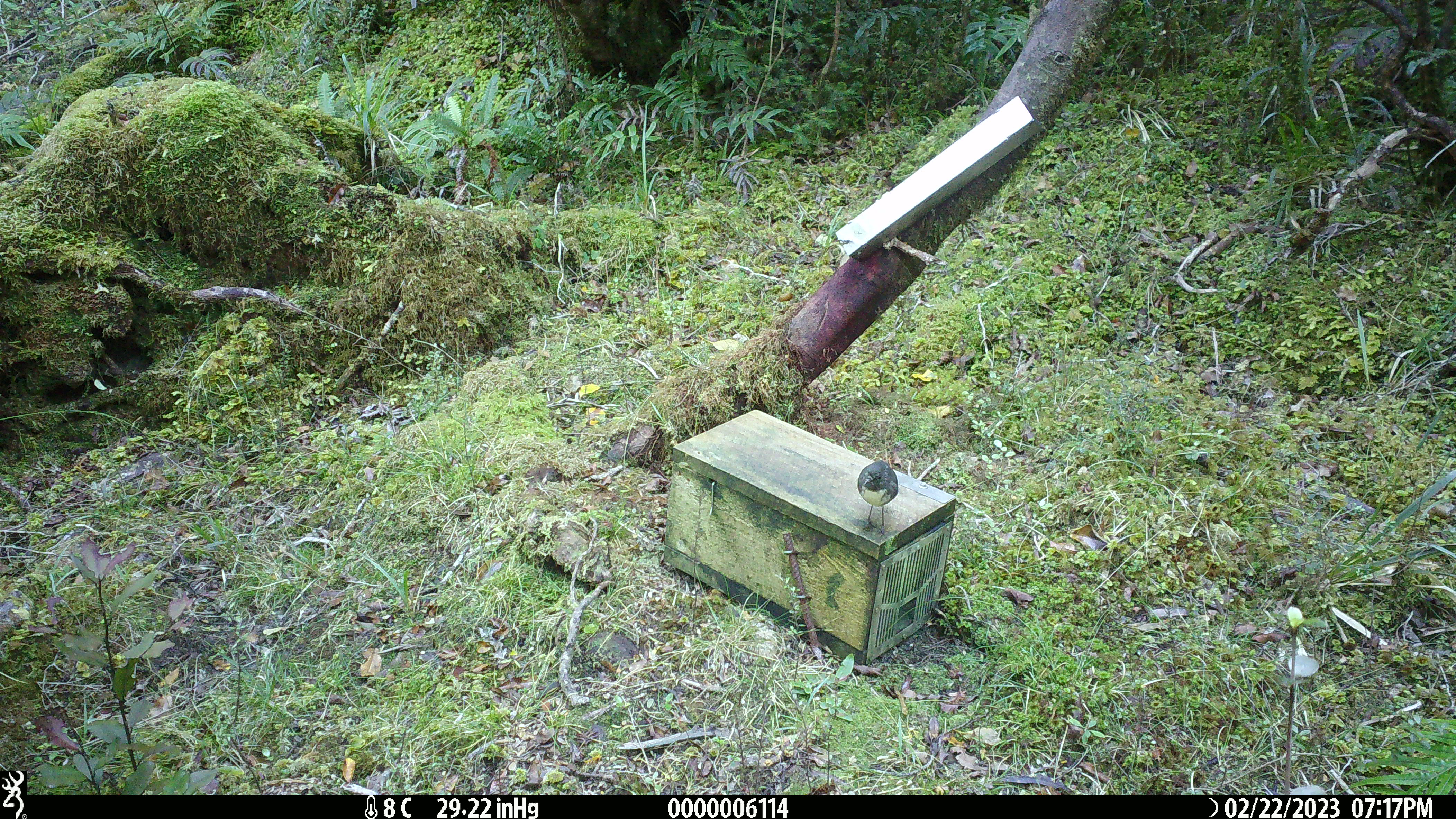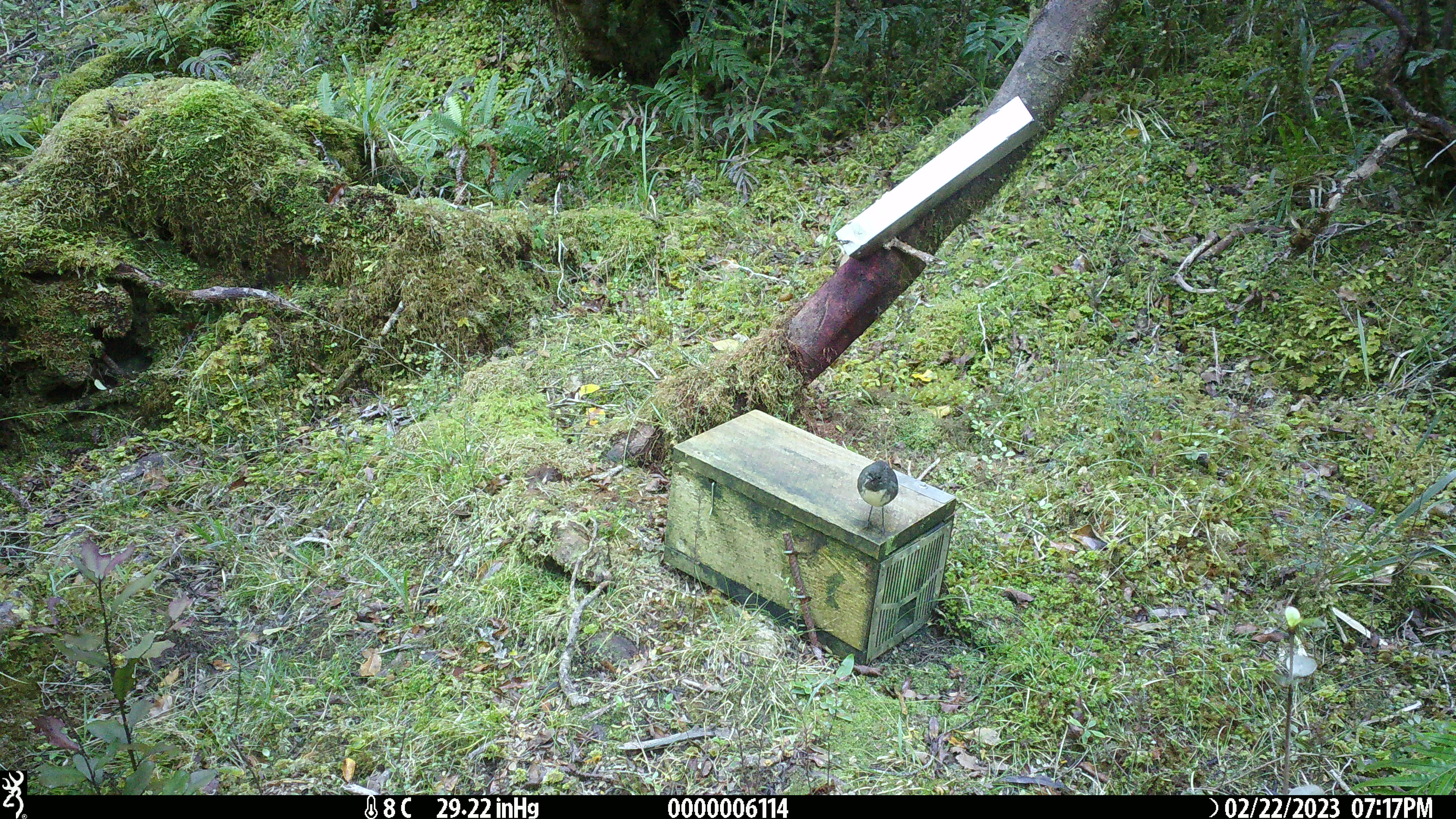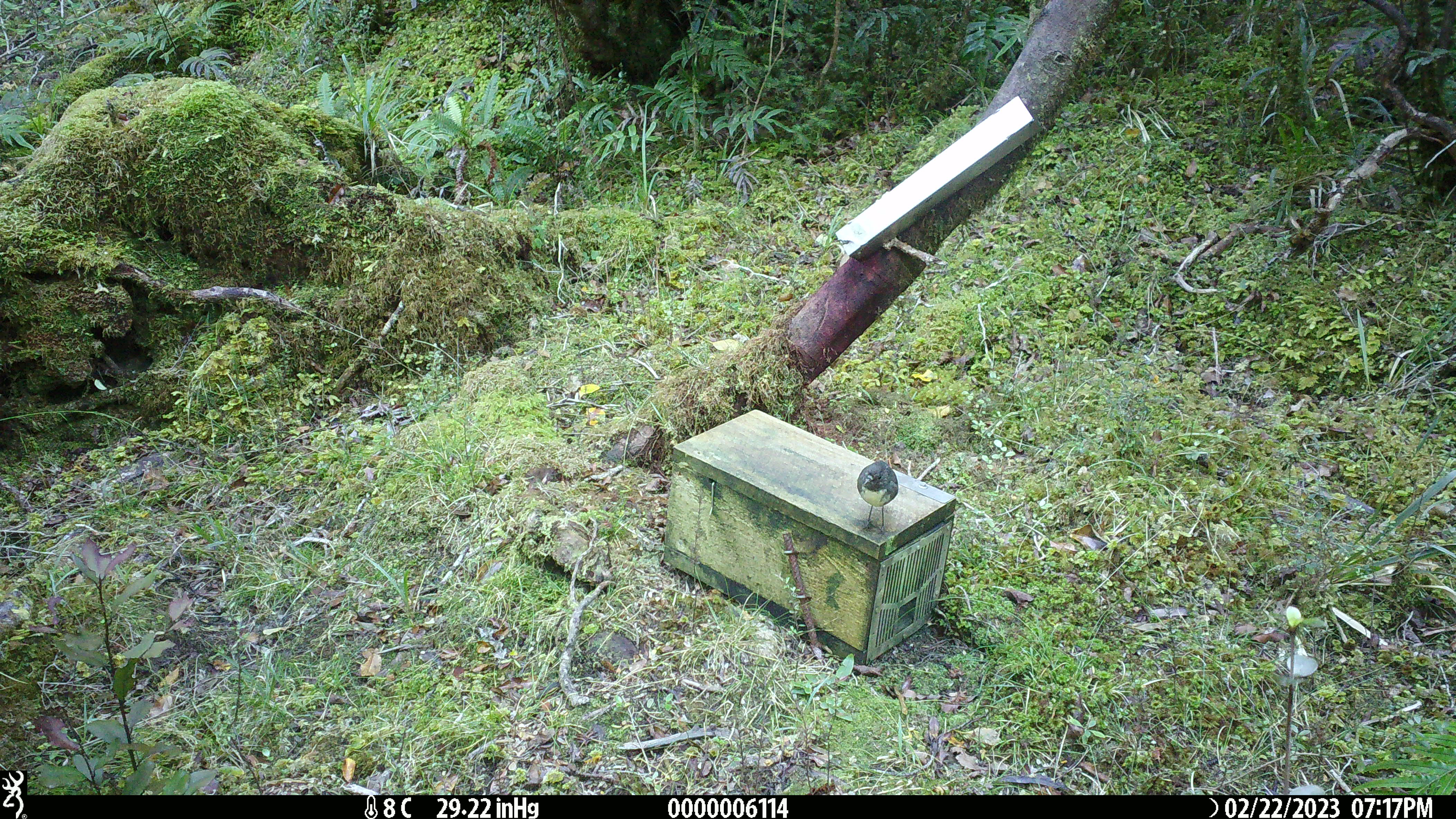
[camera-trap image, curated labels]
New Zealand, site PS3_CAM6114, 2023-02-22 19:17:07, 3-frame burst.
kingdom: Animalia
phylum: Chordata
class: Aves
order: Passeriformes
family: Petroicidae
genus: Petroica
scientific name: Petroica australis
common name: new zealand robin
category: robin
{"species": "robin (new zealand robin) (Petroica australis)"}